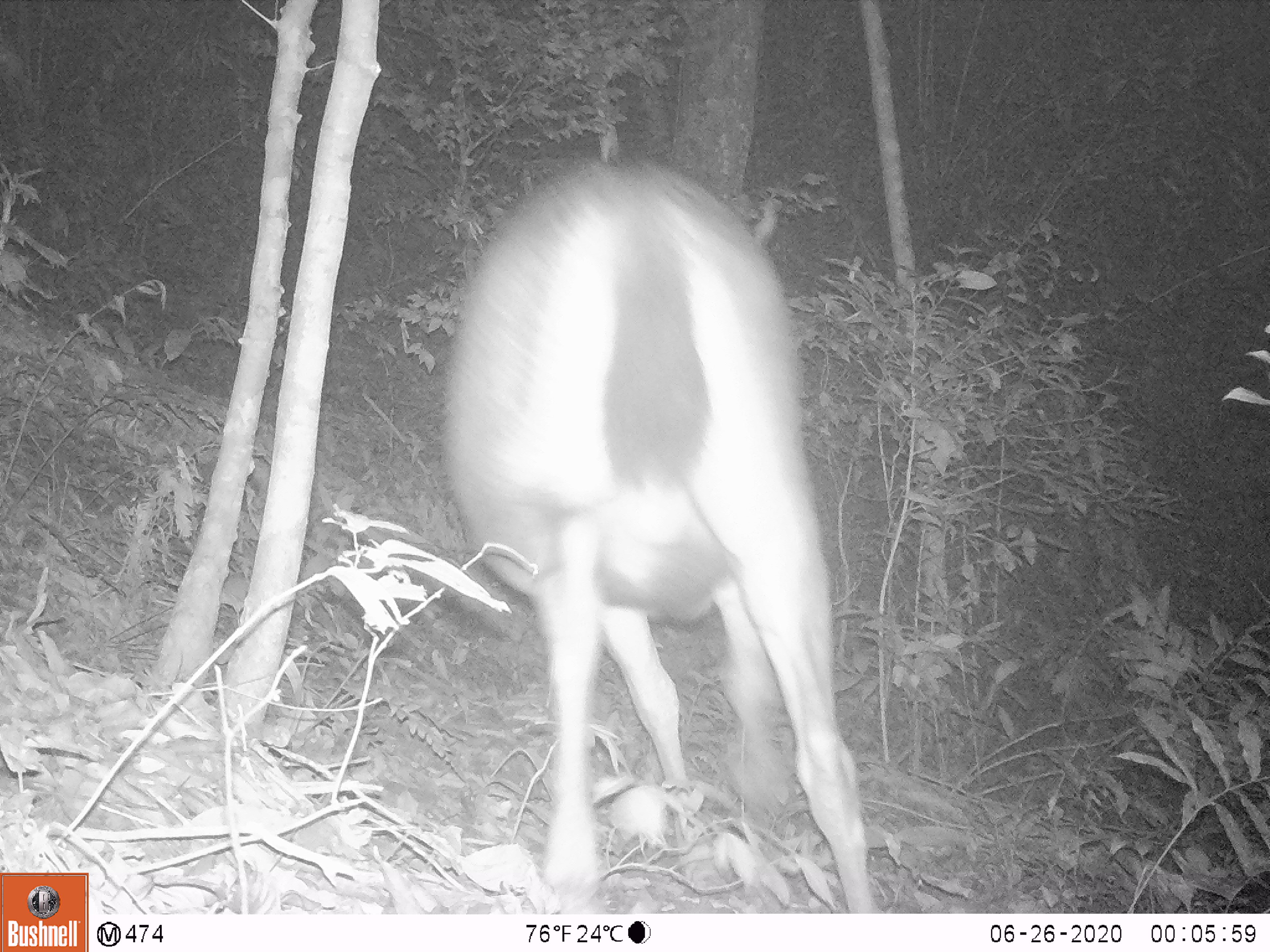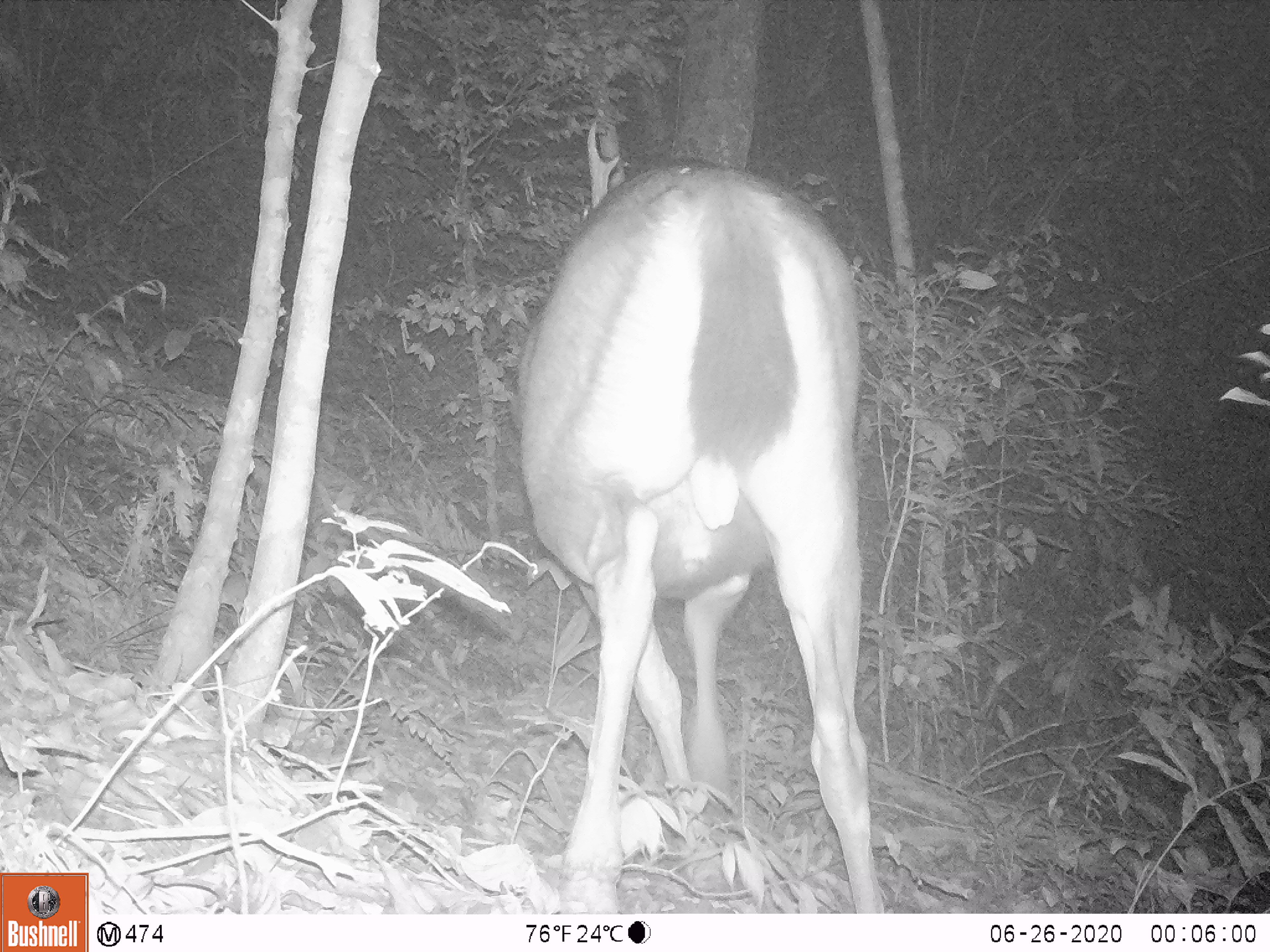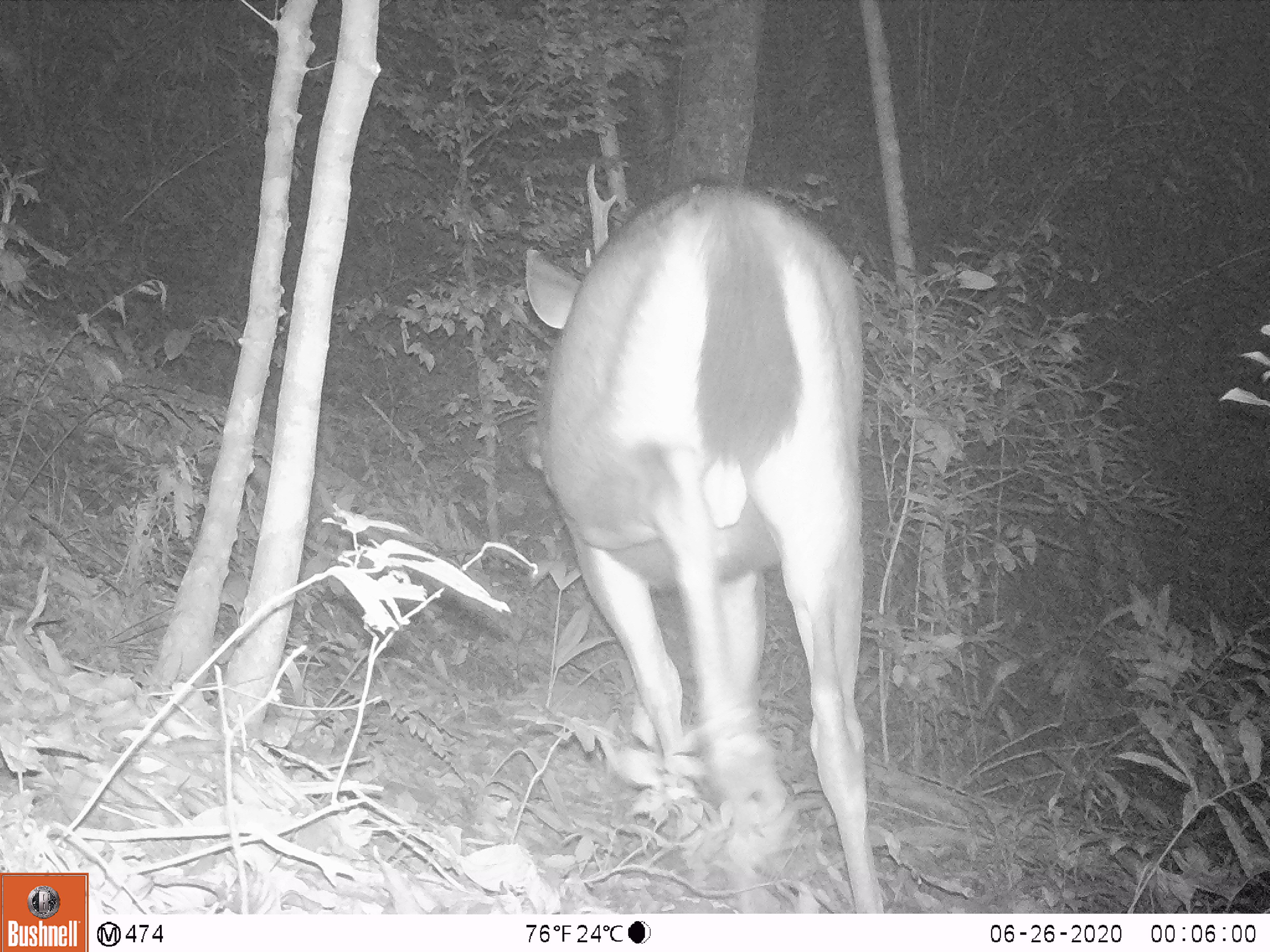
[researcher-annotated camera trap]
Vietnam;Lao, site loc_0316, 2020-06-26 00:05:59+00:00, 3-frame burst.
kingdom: Animalia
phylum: Chordata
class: Mammalia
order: Artiodactyla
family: Cervidae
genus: Rusa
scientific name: Rusa unicolor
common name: sambar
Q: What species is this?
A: Sambar (Rusa unicolor).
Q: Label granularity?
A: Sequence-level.